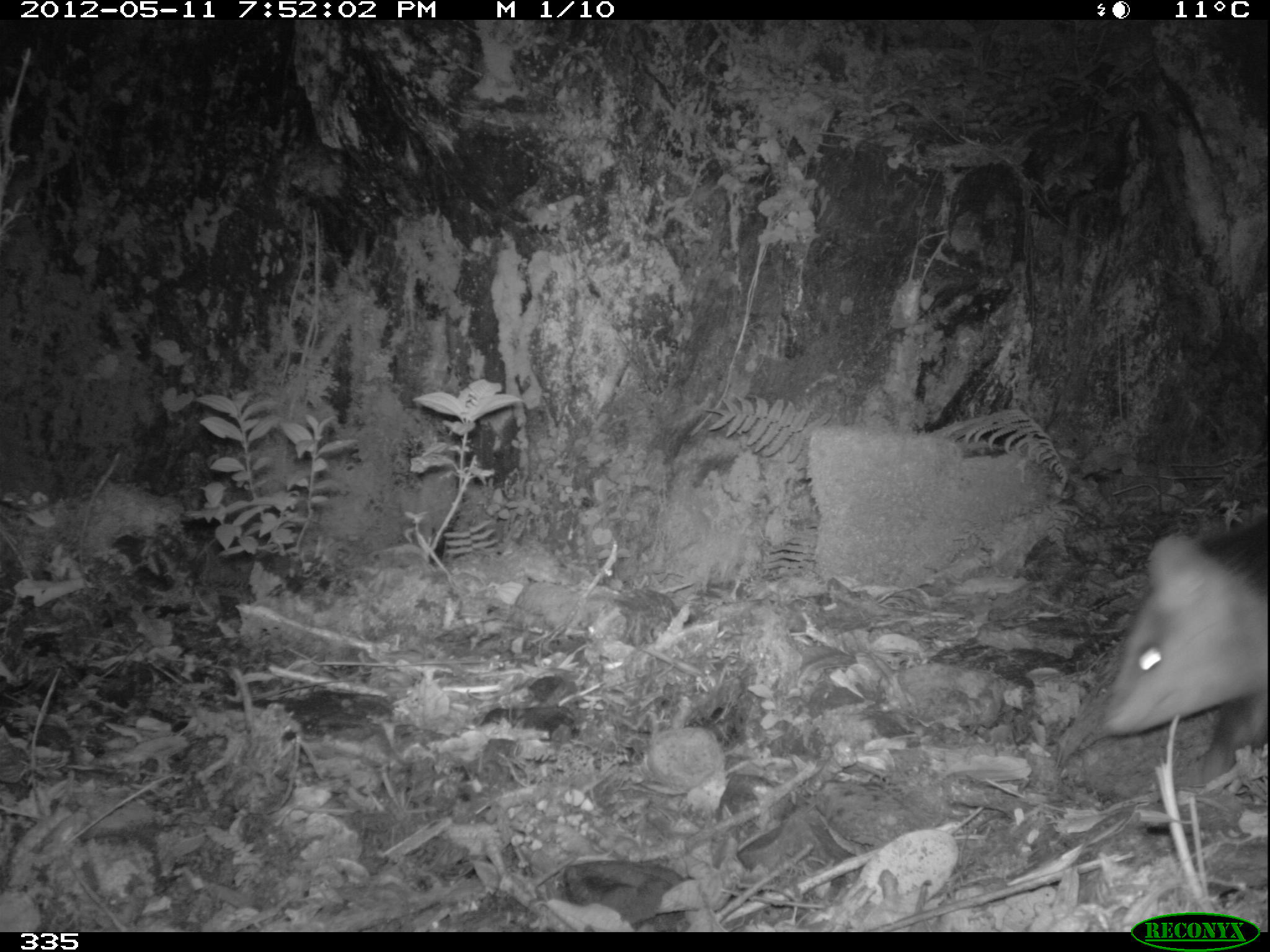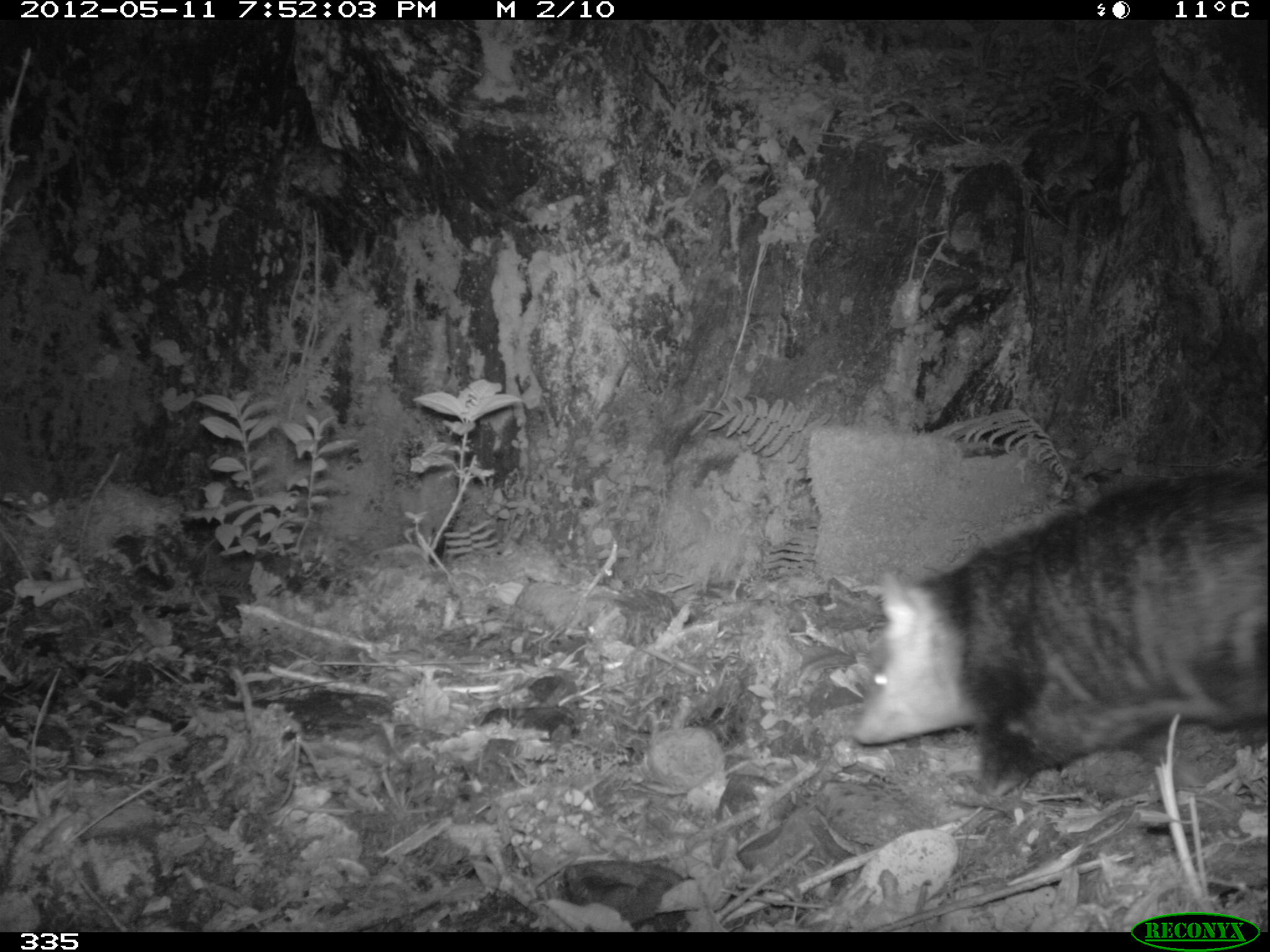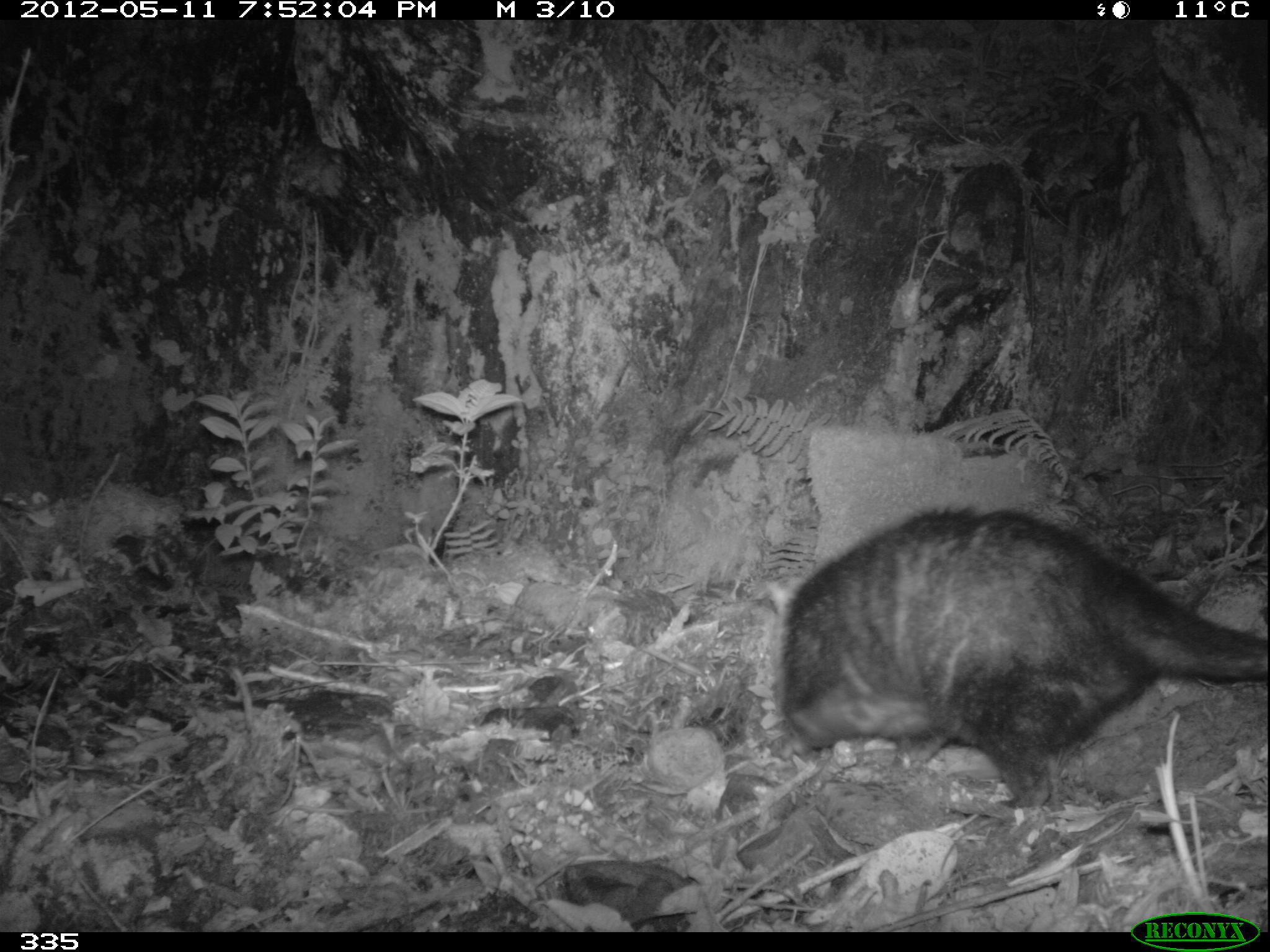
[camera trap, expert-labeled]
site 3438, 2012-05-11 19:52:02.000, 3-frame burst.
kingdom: Animalia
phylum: Chordata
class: Mammalia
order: Didelphimorphia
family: Didelphidae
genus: Didelphis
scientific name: Didelphis pernigra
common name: andean white-eared opossum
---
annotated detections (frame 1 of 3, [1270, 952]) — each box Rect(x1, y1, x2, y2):
didelphis pernigra: Rect(1108, 510, 1270, 791)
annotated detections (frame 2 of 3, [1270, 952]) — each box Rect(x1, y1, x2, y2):
didelphis pernigra: Rect(852, 464, 1270, 783)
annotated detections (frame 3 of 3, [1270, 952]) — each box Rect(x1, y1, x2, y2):
didelphis pernigra: Rect(777, 503, 1266, 813)